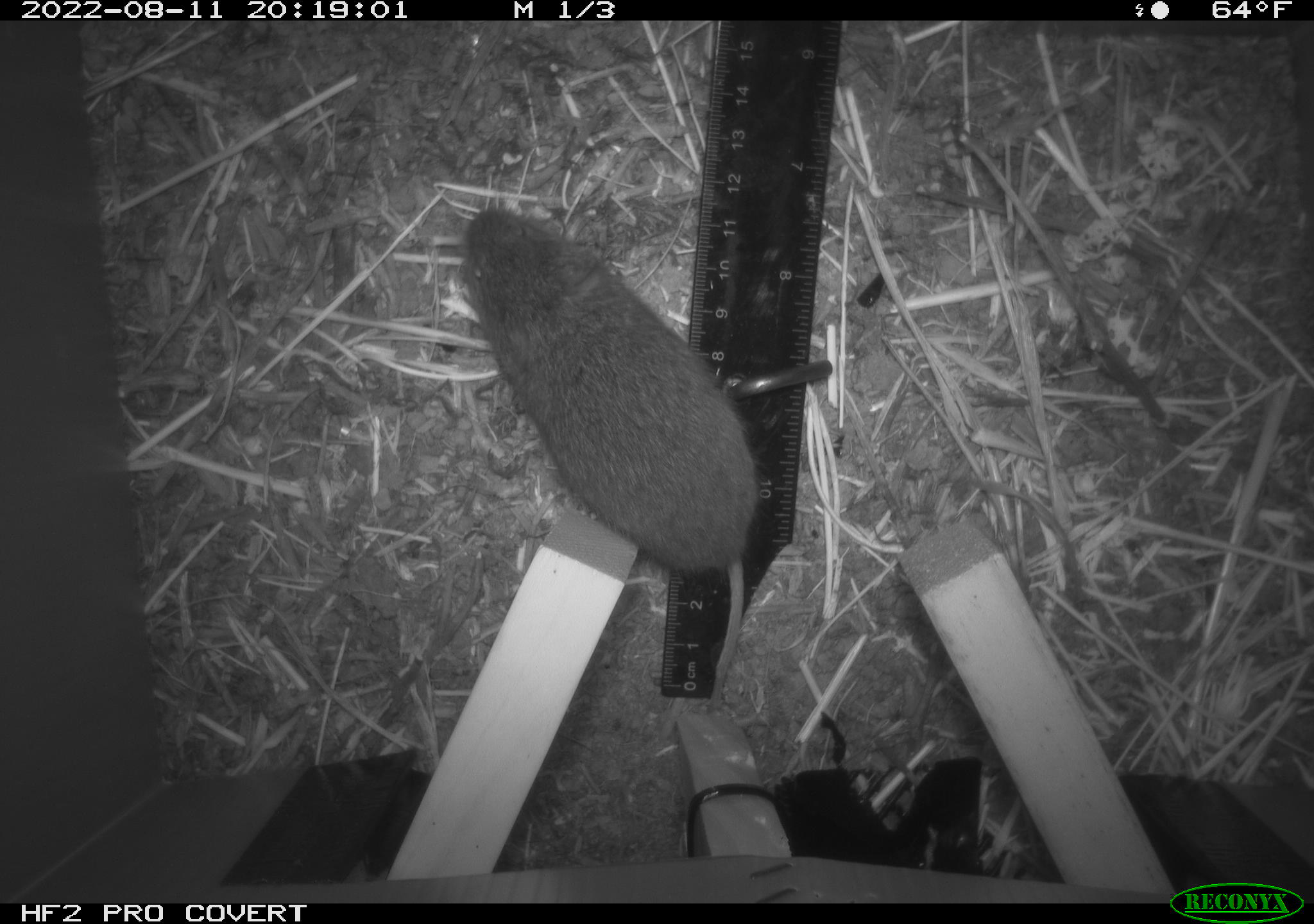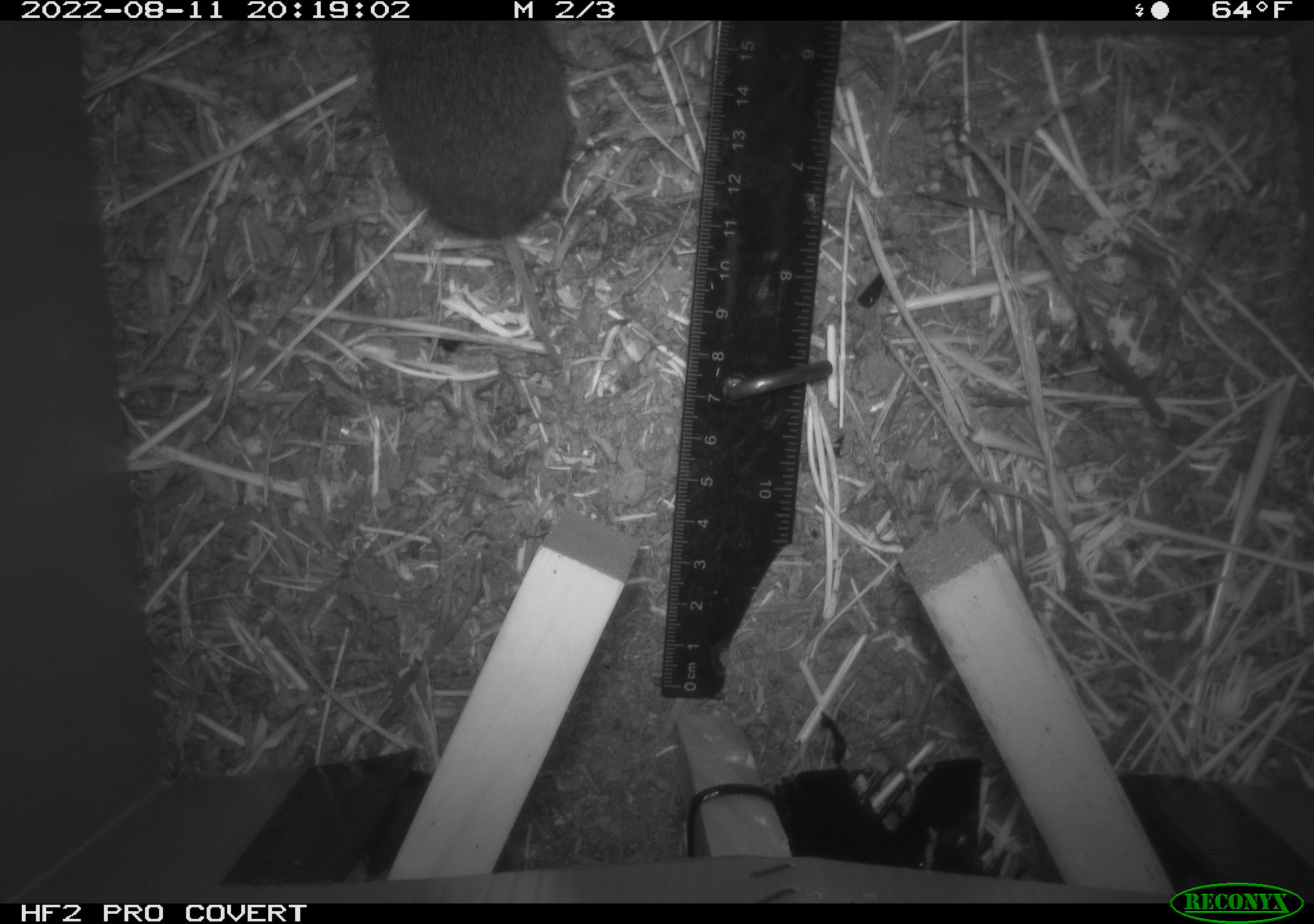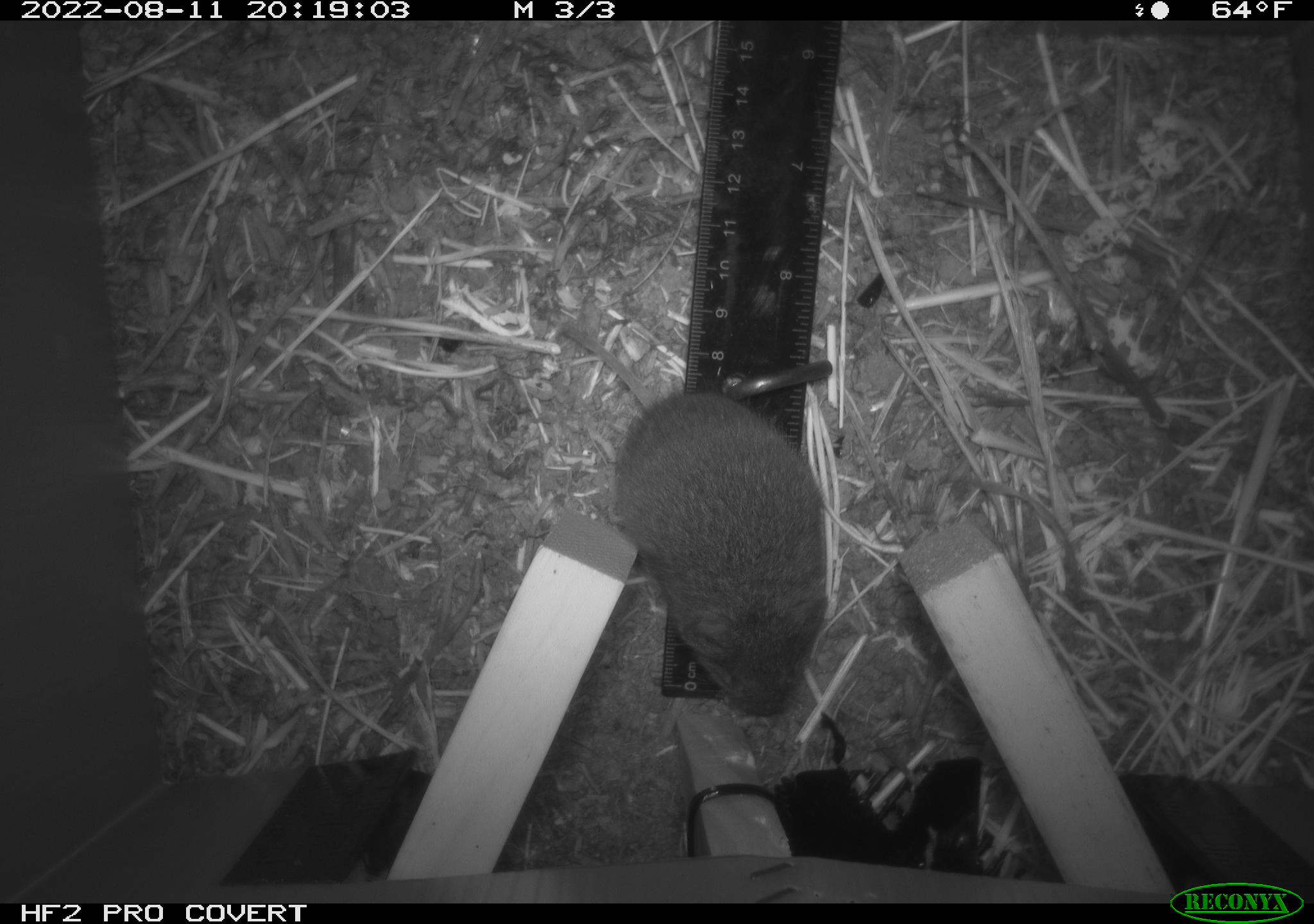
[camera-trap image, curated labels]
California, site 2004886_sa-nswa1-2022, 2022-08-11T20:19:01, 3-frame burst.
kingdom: Animalia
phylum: Chordata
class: Mammalia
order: Rodentia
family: Cricetidae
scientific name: Cricetidae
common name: hamsters, voles, lemmings, and allies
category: cricetidae family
Cricetidae family (hamsters, voles, lemmings, and allies) (Cricetidae).